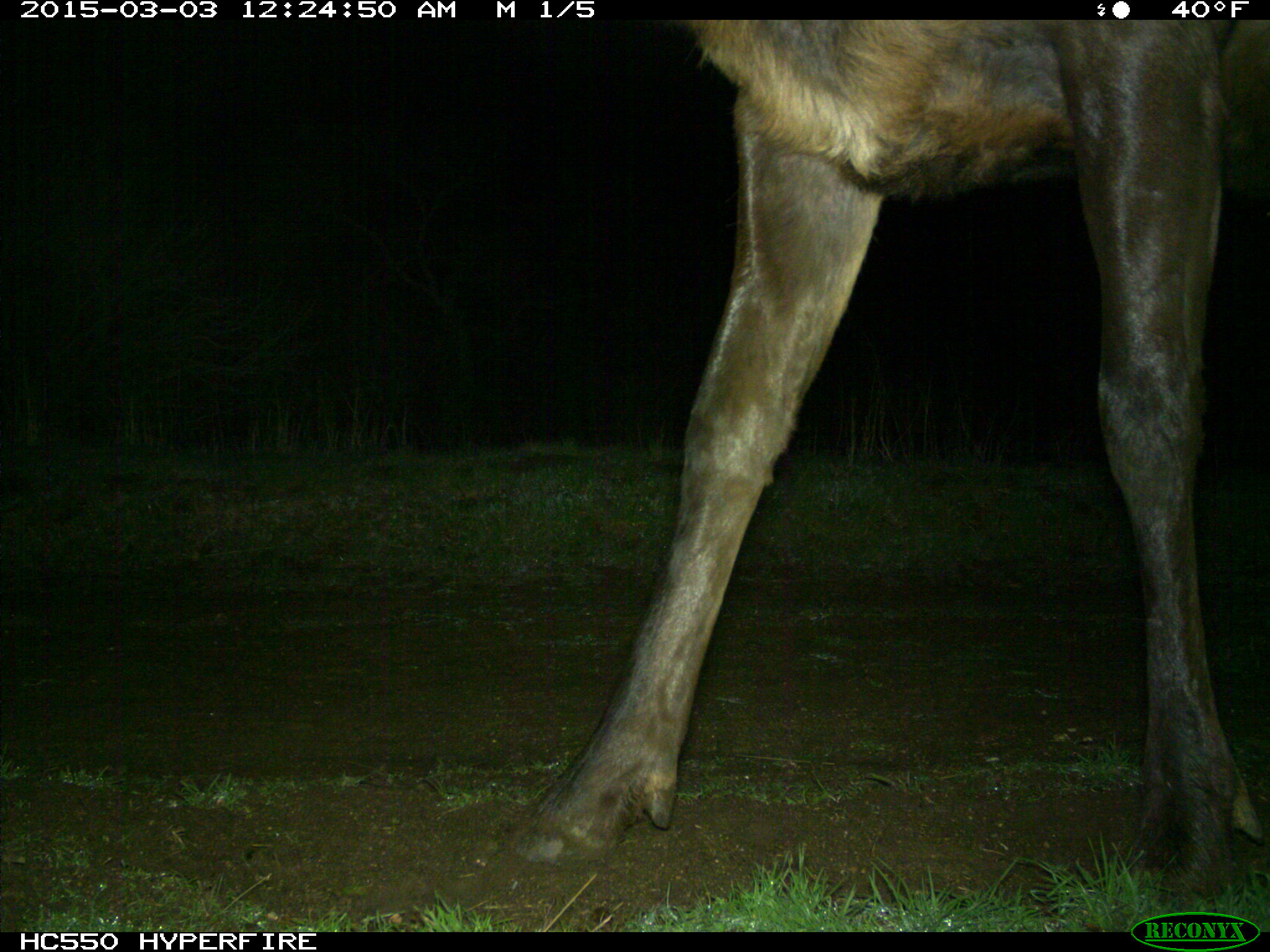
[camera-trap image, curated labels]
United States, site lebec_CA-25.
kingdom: Animalia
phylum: Chordata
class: Mammalia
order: Artiodactyla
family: Cervidae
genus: Cervus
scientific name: Cervus canadensis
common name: elk